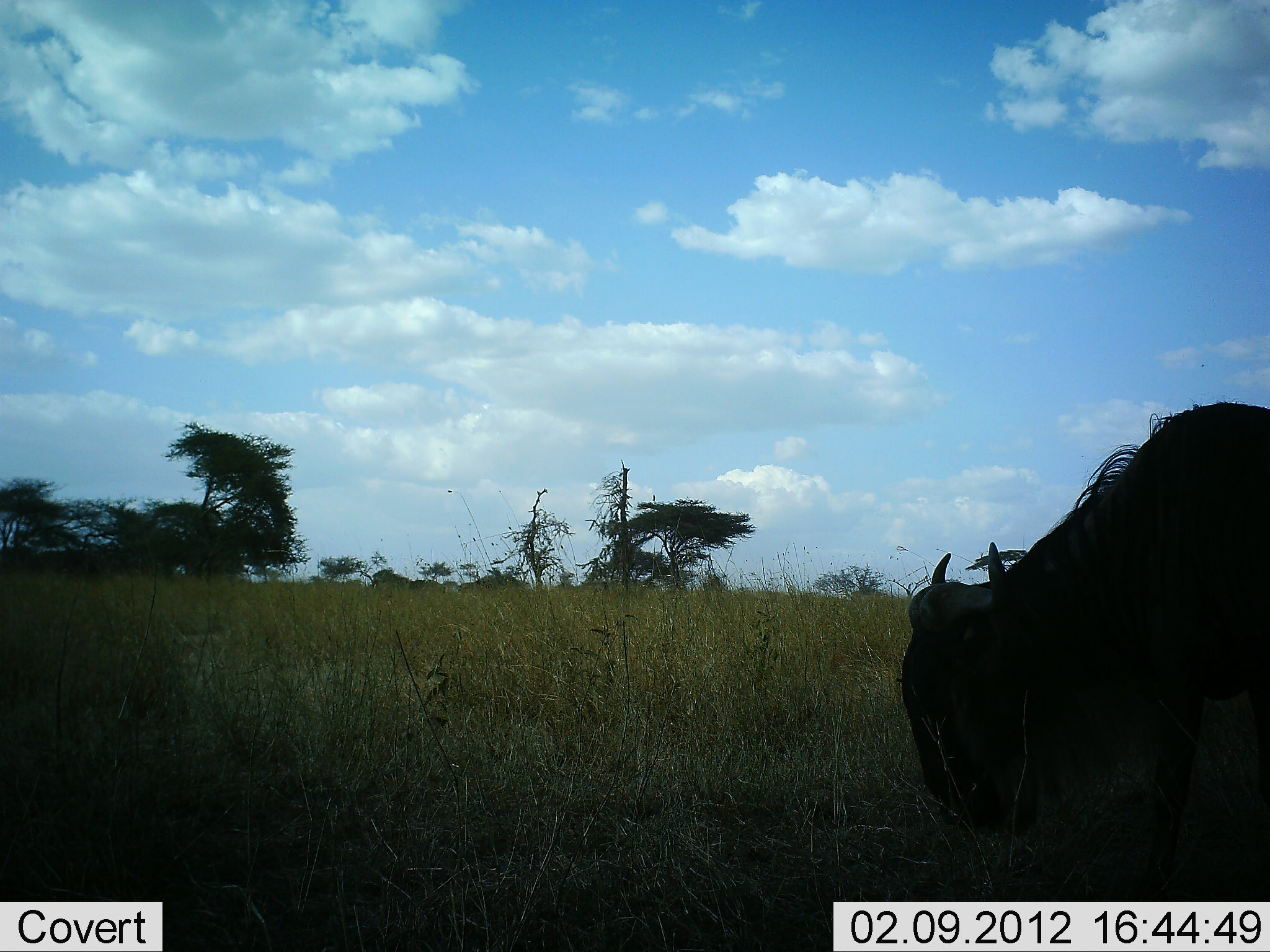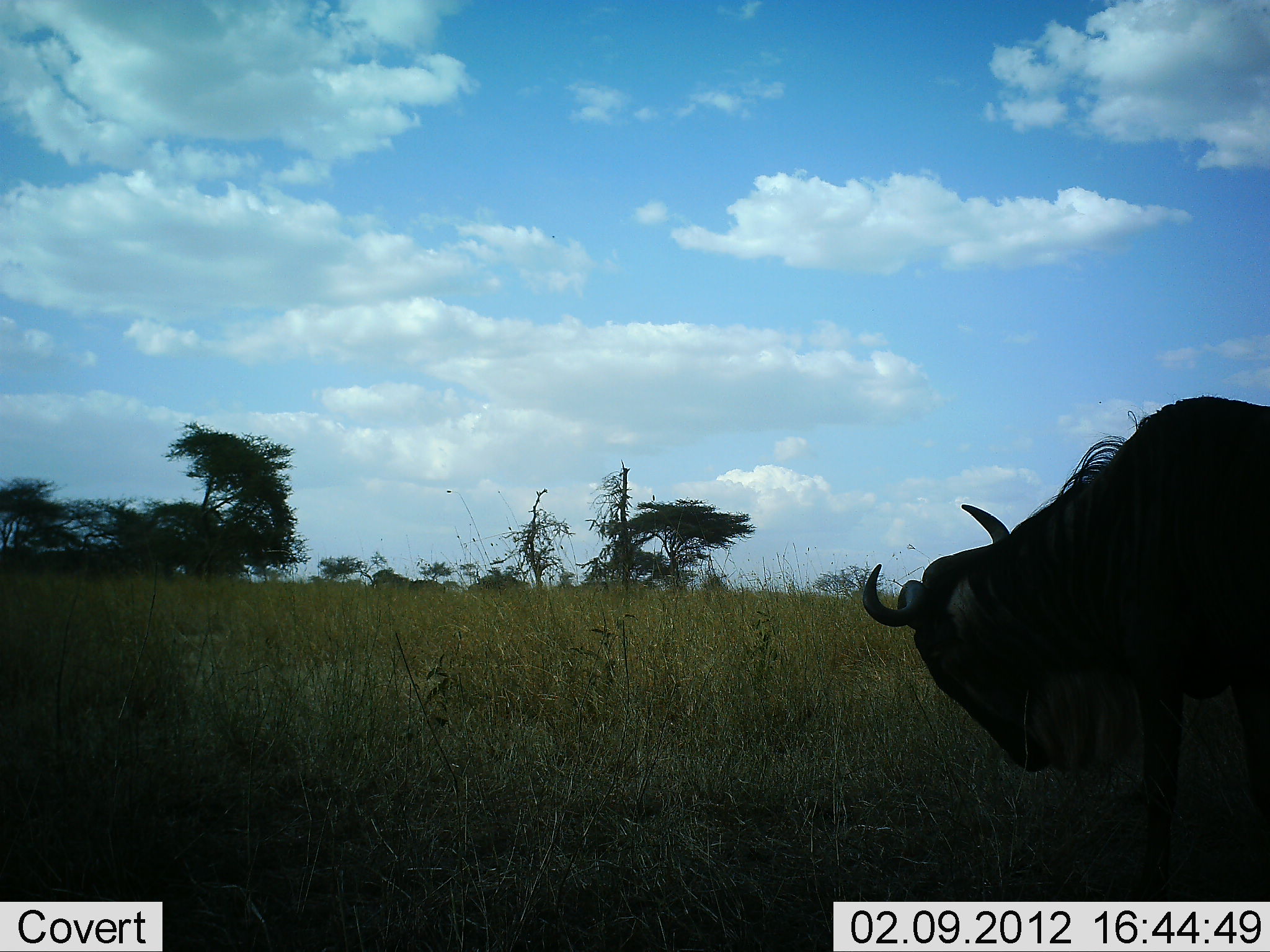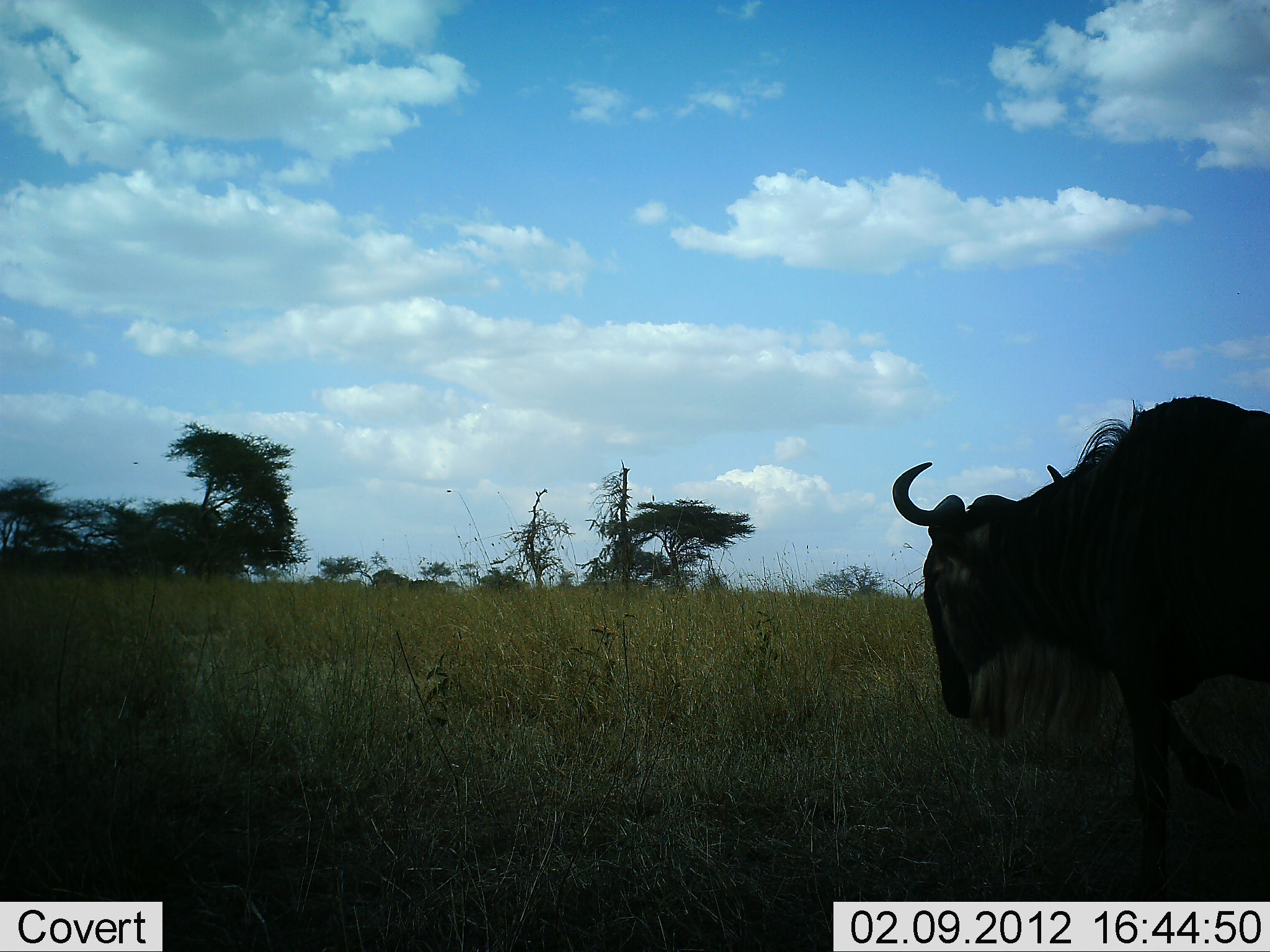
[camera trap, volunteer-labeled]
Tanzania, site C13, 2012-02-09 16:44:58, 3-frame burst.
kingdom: Animalia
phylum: Chordata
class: Mammalia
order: Artiodactyla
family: Bovidae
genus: Connochaetes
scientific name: Connochaetes taurinus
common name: blue wildebeest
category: wildebeest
Wildebeest (blue wildebeest) (Connochaetes taurinus), count 1. Behavior (volunteer vote fractions): standing 54%, resting 0%, moving 32%, interacting 0%. Young present (vote fraction): 0%. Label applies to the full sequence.